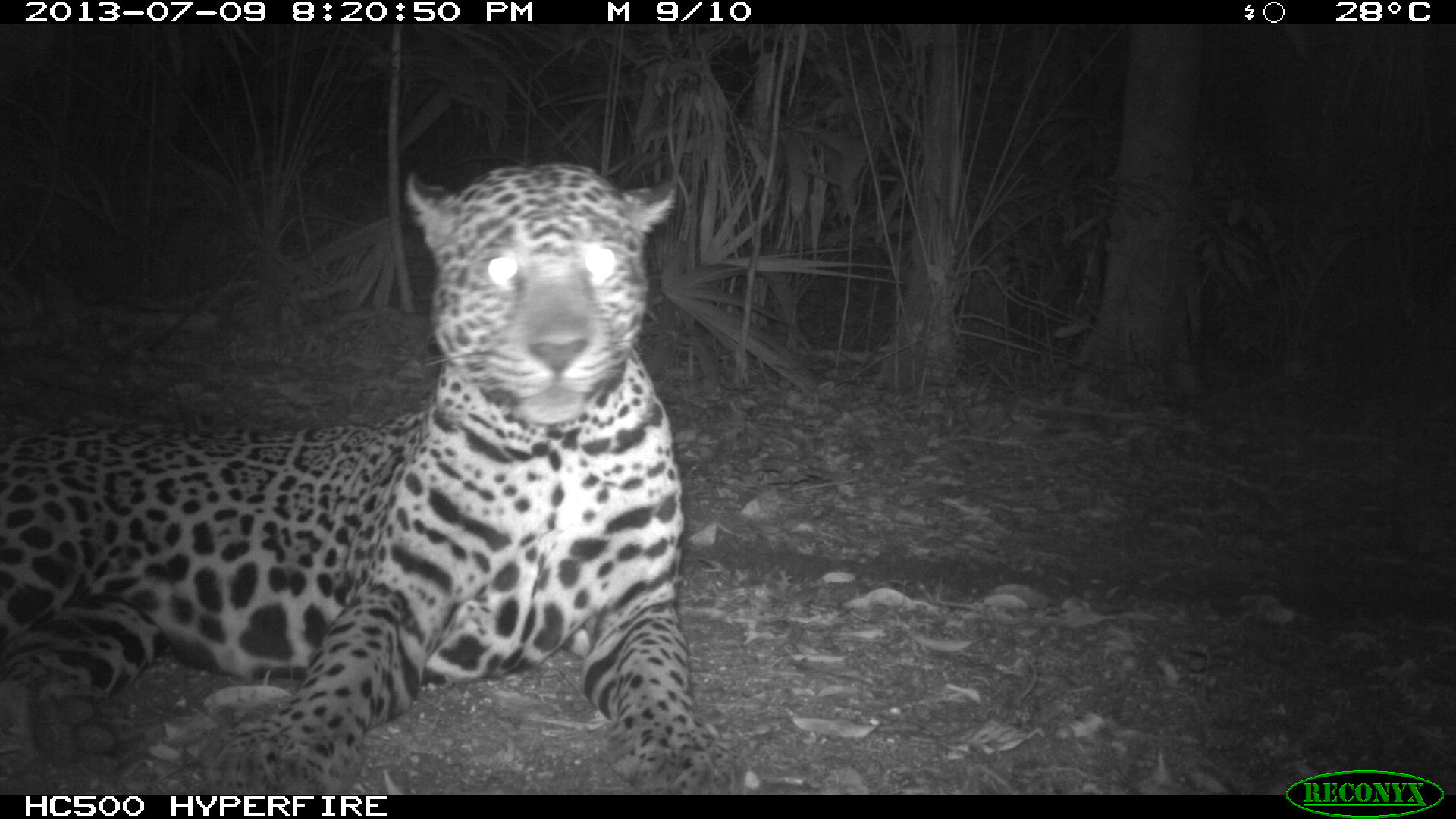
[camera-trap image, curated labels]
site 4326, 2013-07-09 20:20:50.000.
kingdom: Animalia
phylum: Chordata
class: Mammalia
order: Carnivora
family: Felidae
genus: Panthera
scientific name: Panthera onca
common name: jaguar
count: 1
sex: male